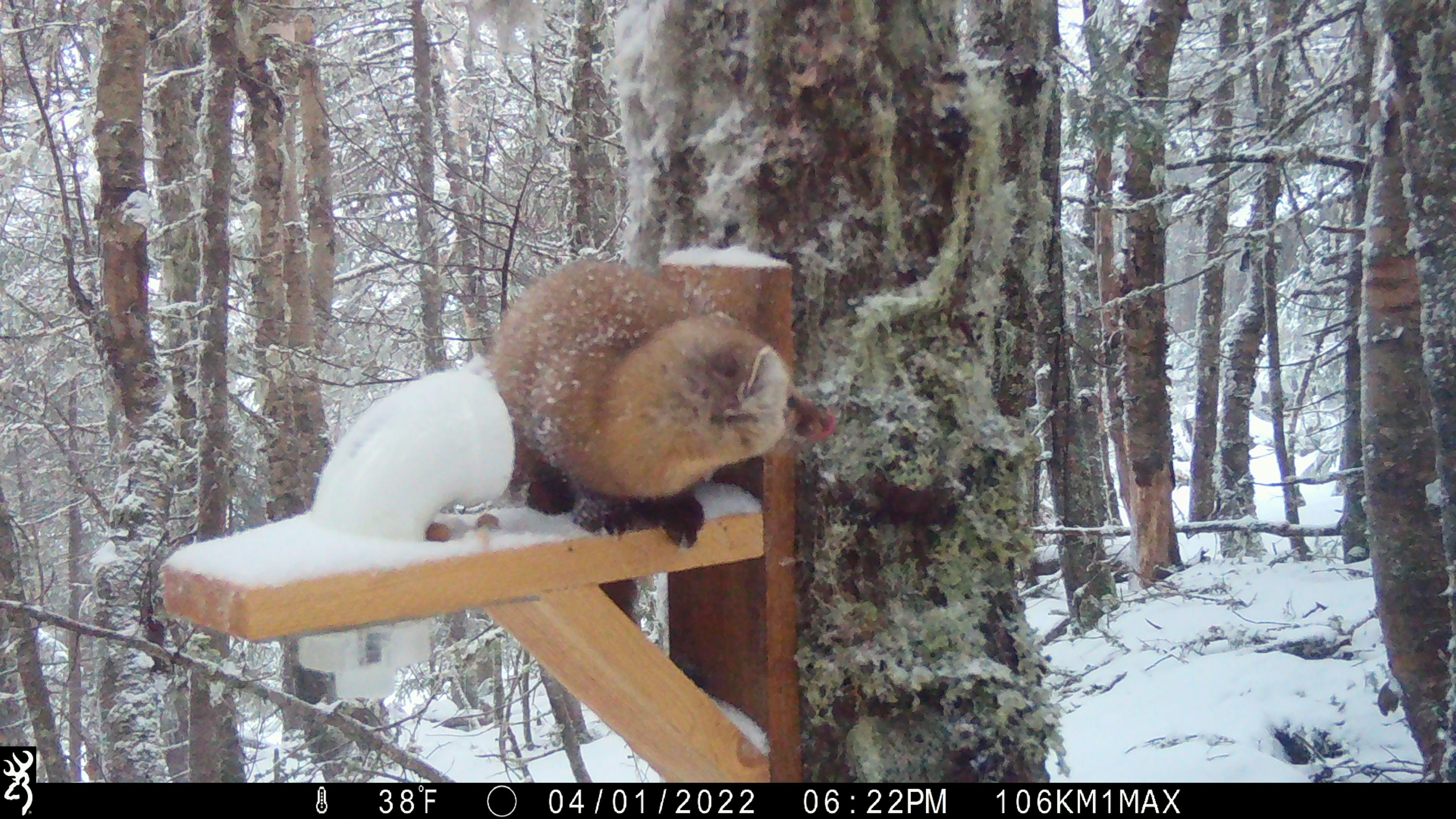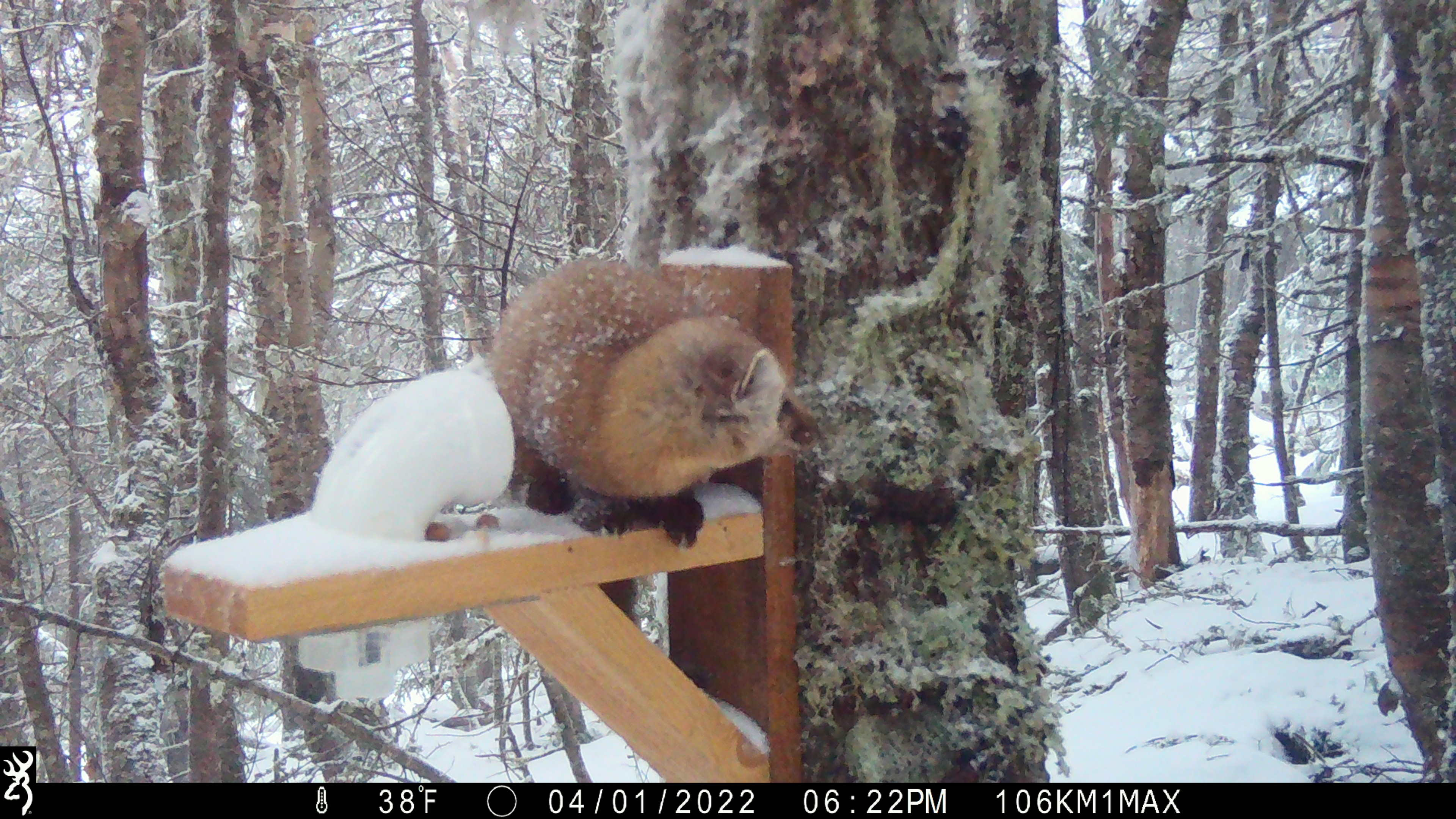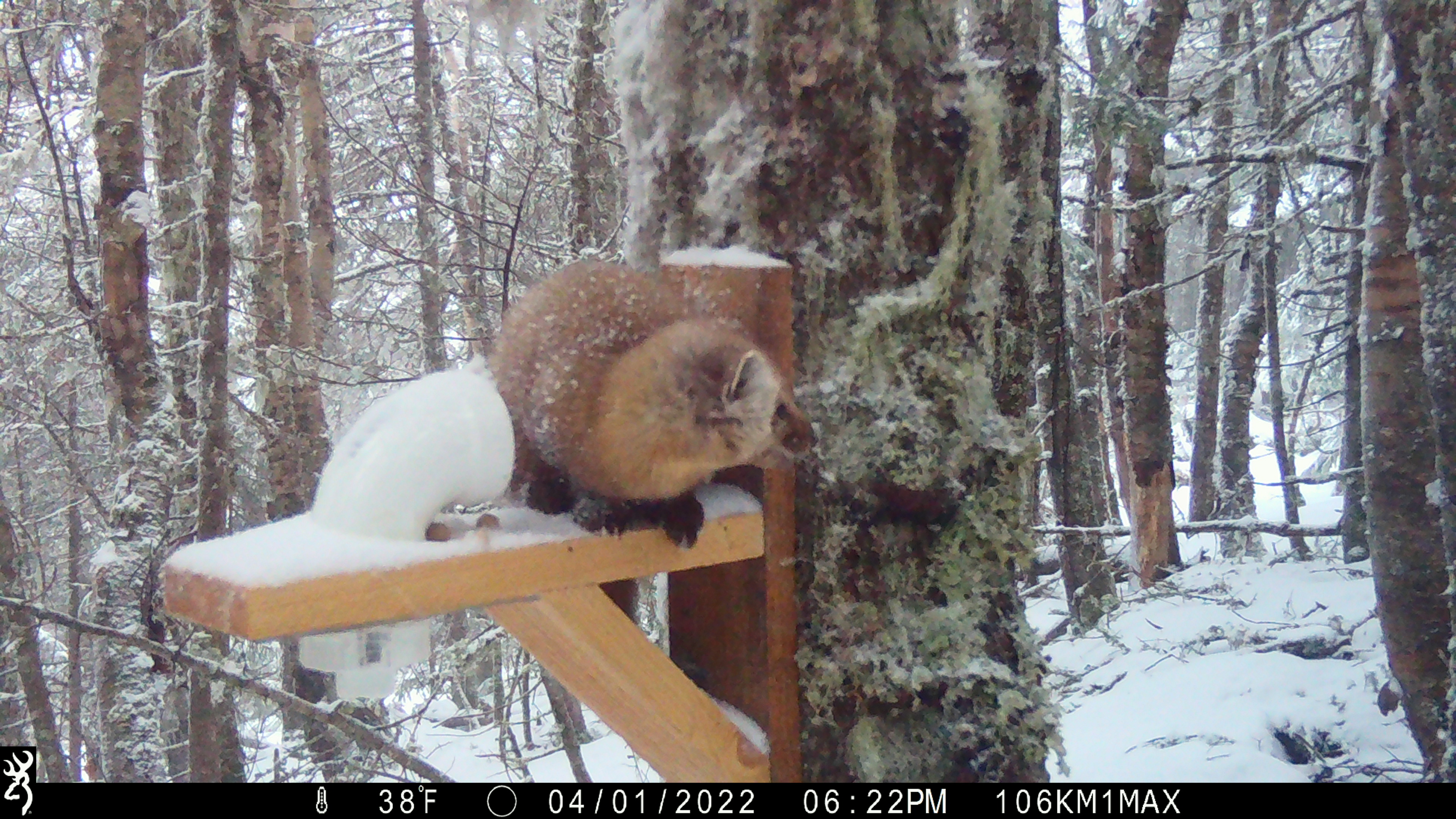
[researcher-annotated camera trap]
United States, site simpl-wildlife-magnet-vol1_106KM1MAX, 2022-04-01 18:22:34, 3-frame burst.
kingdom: Animalia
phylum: Chordata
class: Mammalia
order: Carnivora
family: Mustelidae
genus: Martes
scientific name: Martes americana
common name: american marten